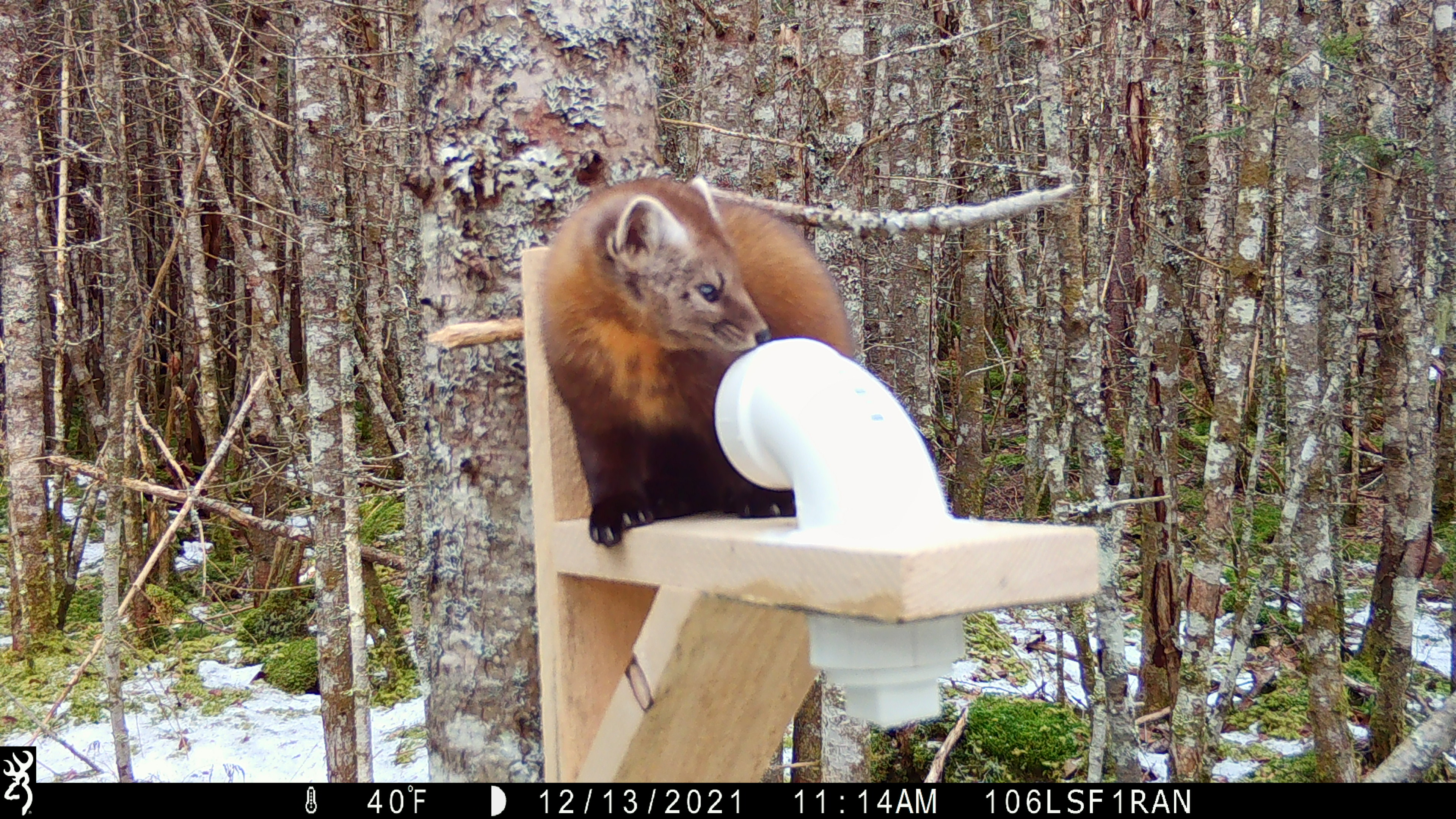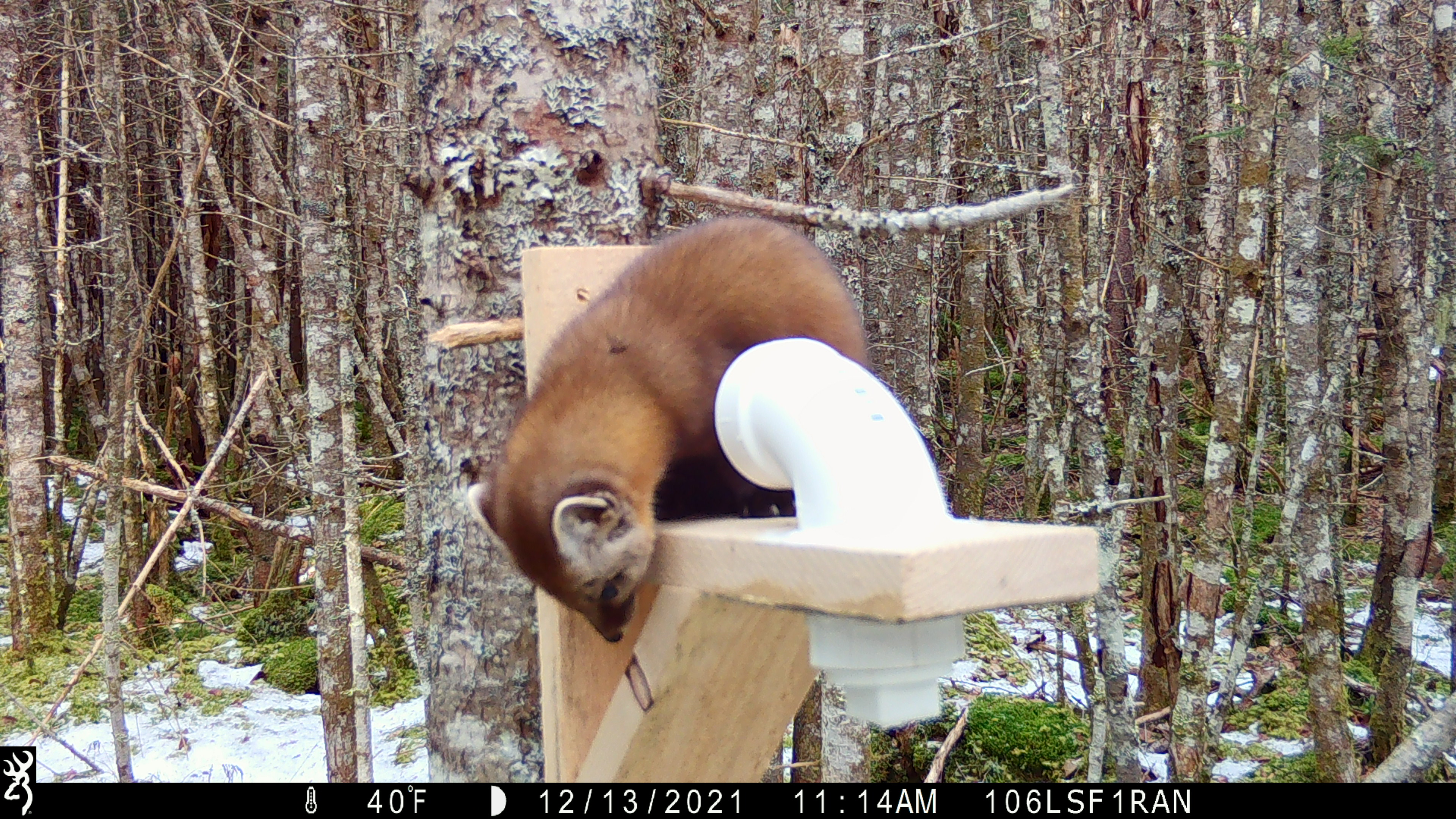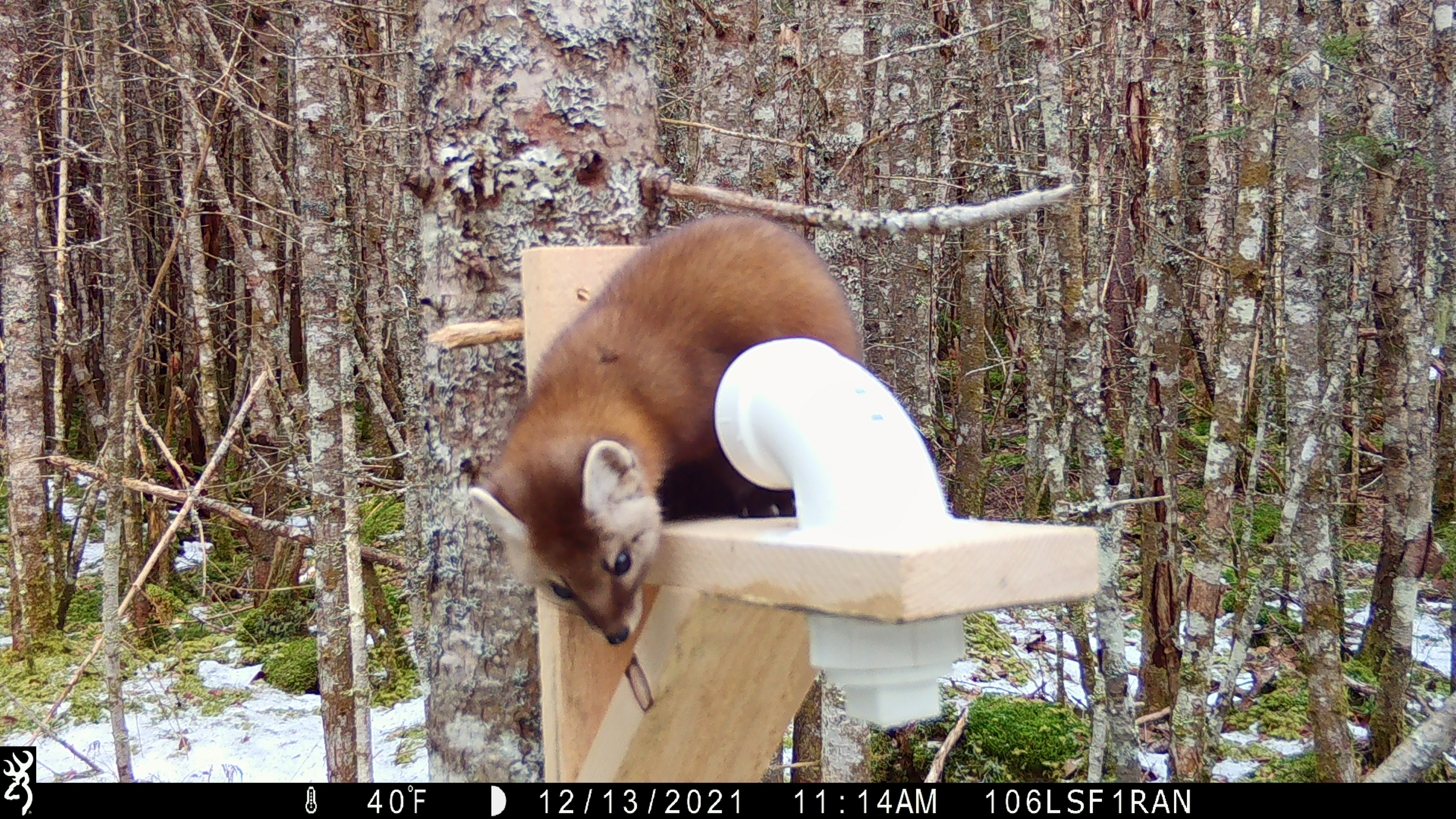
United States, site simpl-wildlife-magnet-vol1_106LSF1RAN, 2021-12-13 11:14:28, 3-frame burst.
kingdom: Animalia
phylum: Chordata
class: Mammalia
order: Carnivora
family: Mustelidae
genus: Martes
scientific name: Martes americana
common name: american marten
American marten (Martes americana).